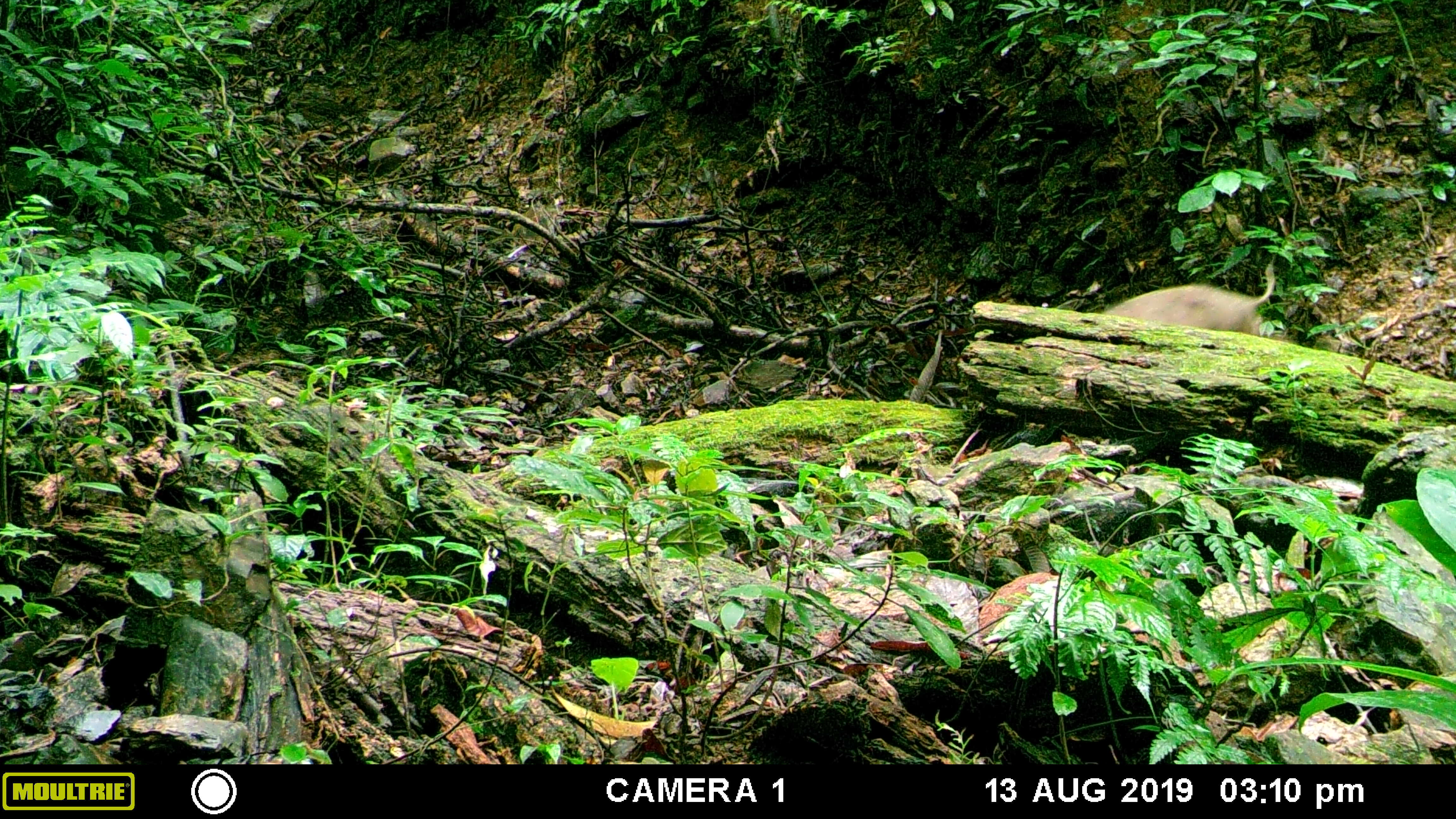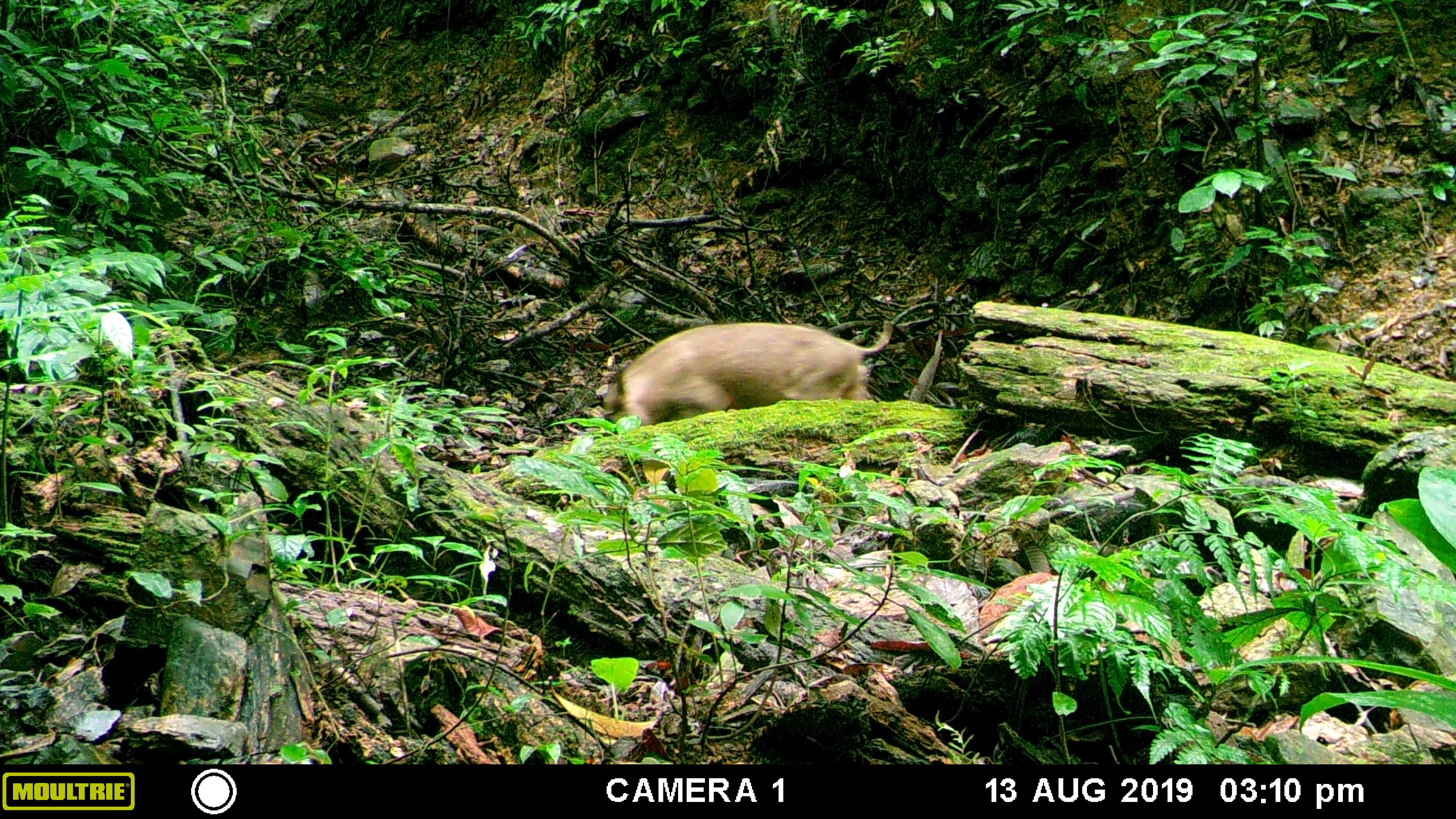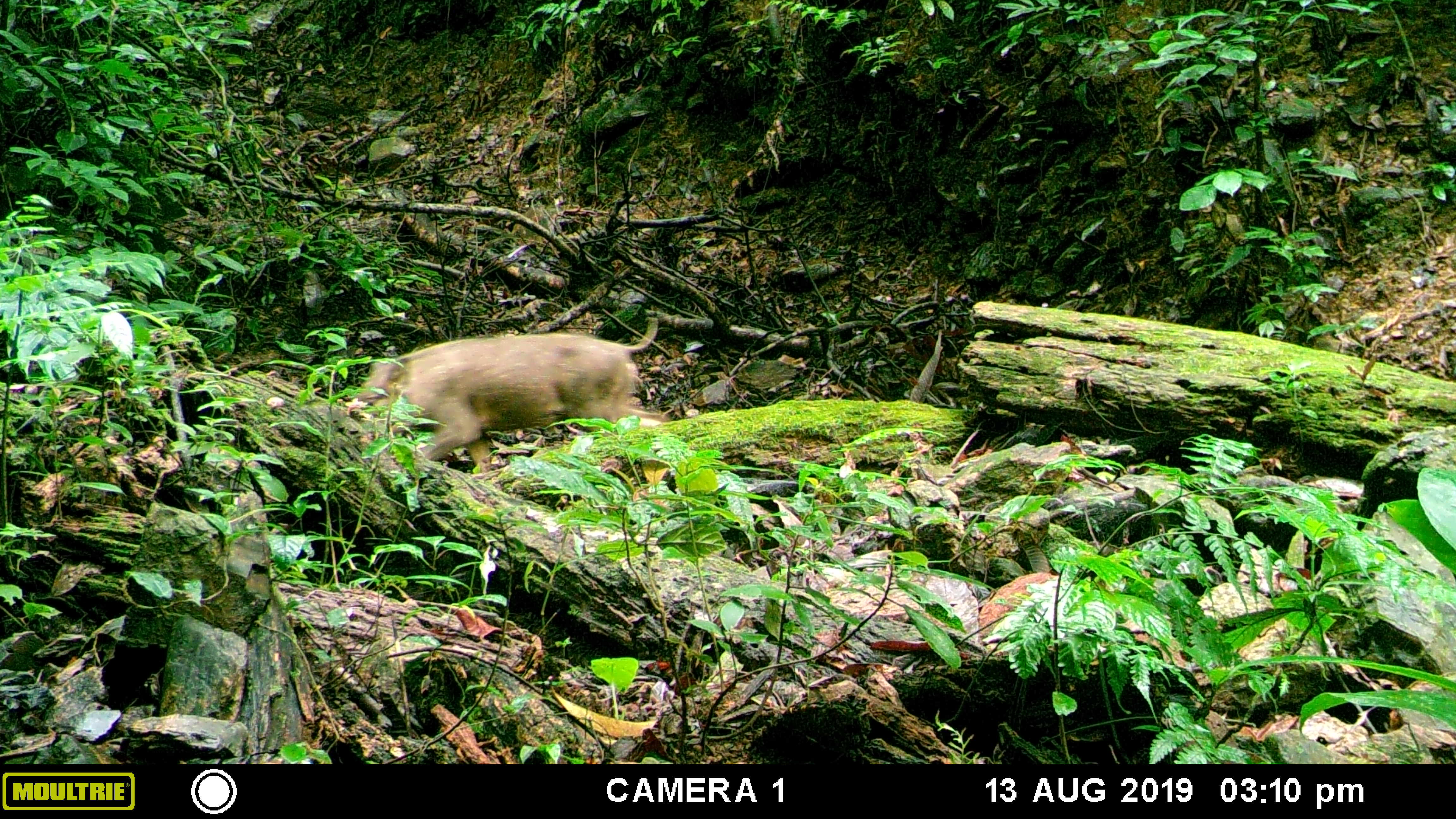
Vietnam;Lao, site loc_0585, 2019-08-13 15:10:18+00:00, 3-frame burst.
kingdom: Animalia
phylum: Chordata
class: Mammalia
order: Artiodactyla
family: Suidae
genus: Sus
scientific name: Sus scrofa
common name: eurasian wild pig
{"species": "eurasian wild pig (Sus scrofa)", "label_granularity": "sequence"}